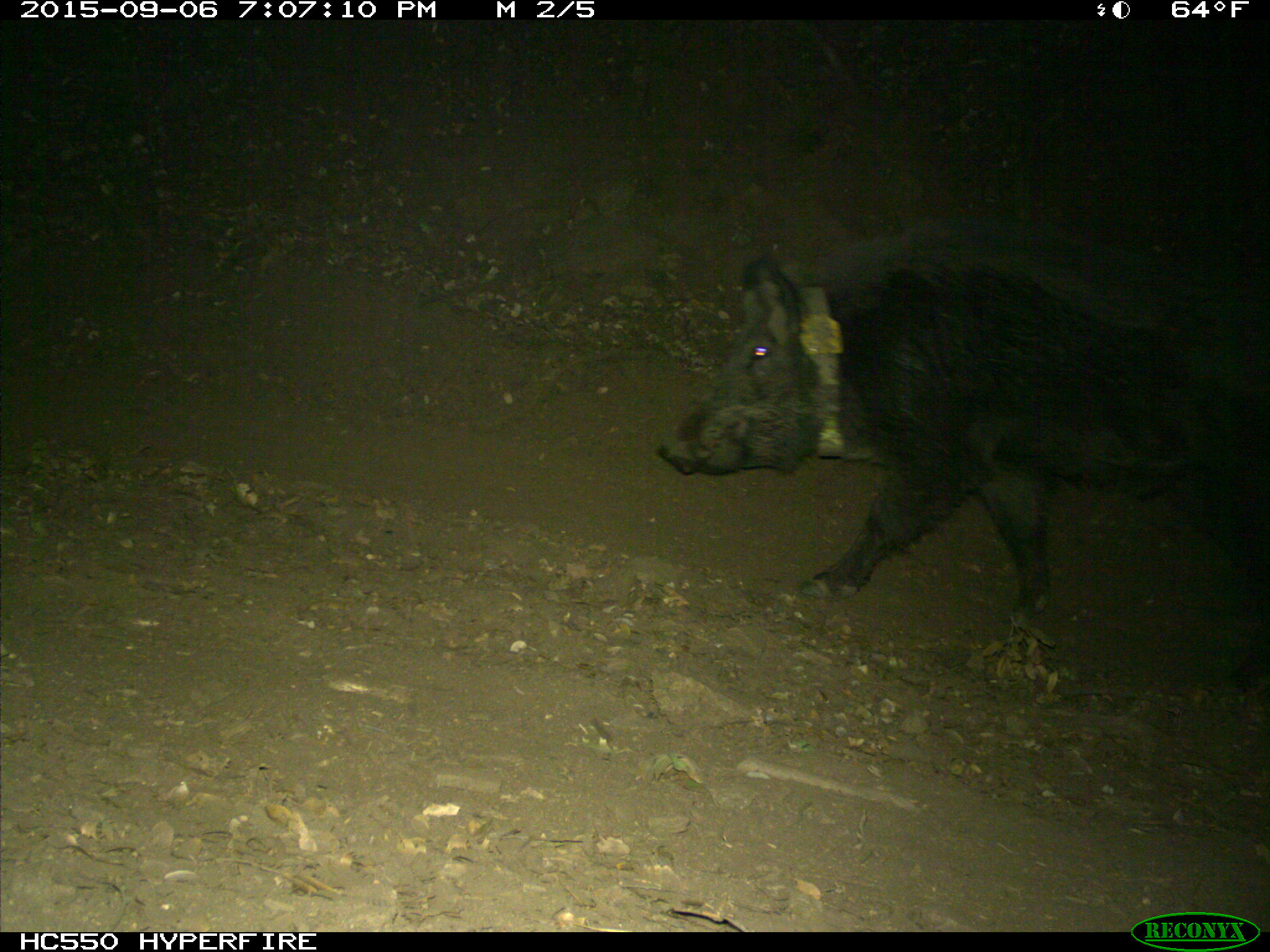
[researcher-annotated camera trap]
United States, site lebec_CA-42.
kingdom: Animalia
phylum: Chordata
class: Mammalia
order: Artiodactyla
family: Suidae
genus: Sus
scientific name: Sus scrofa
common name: wild boar